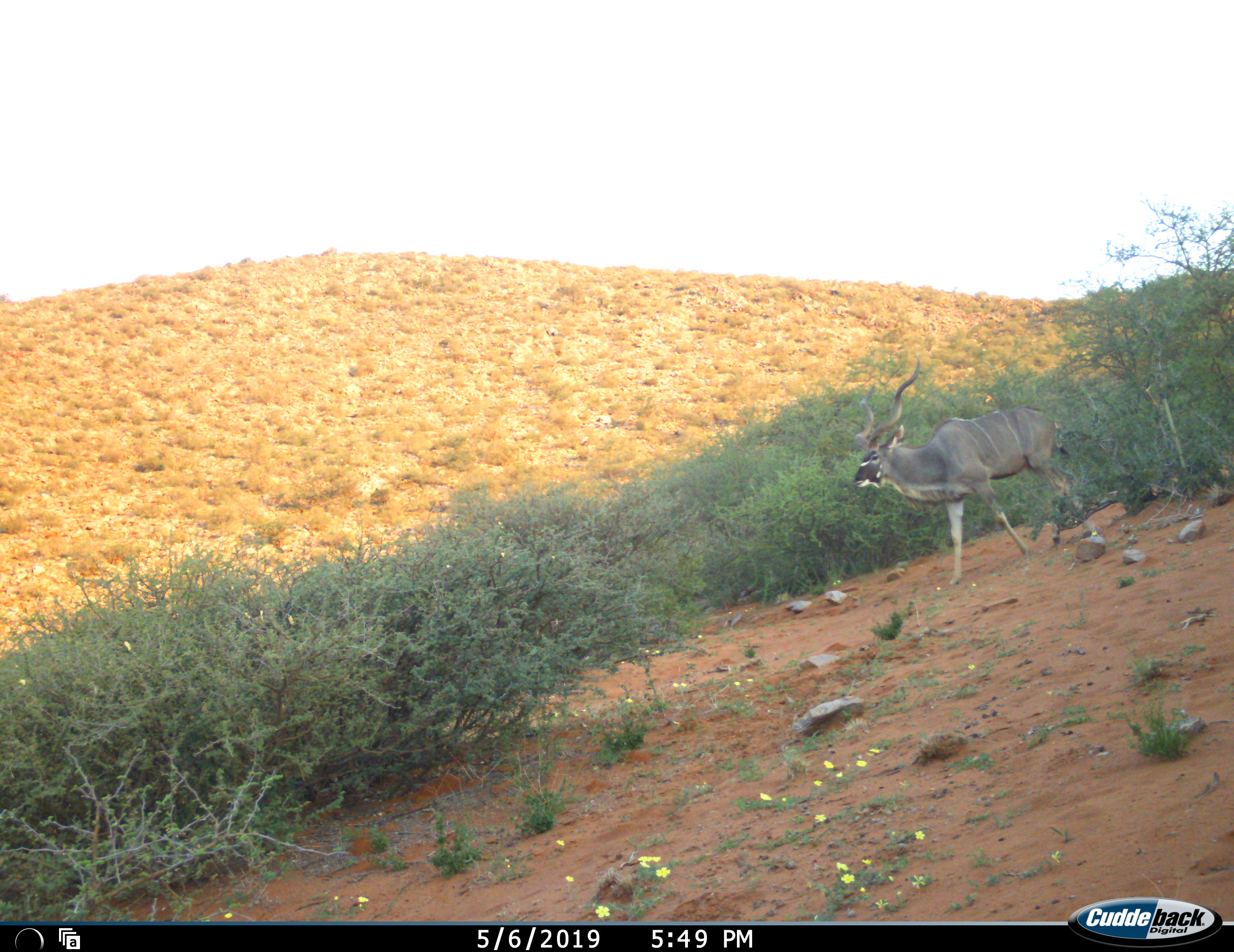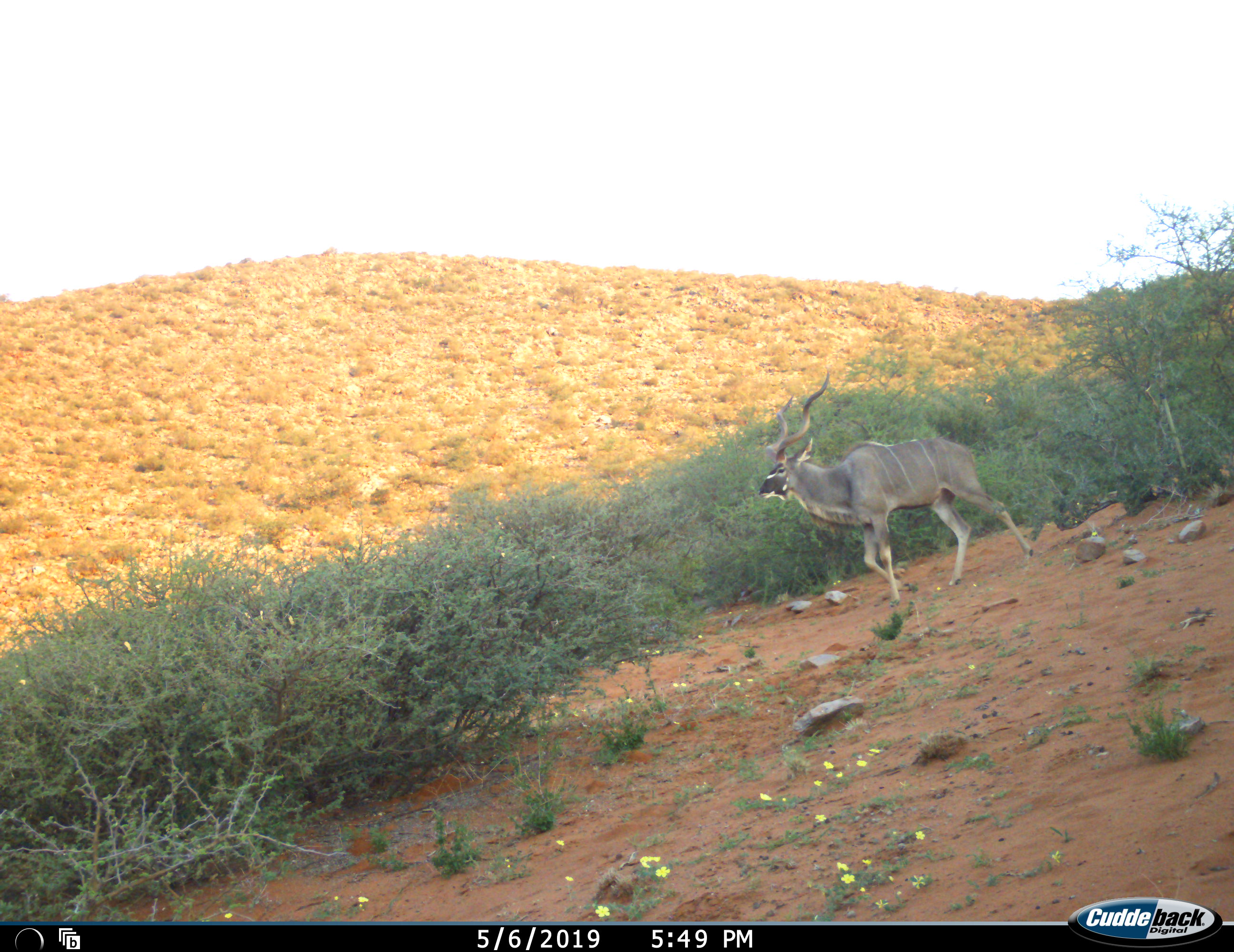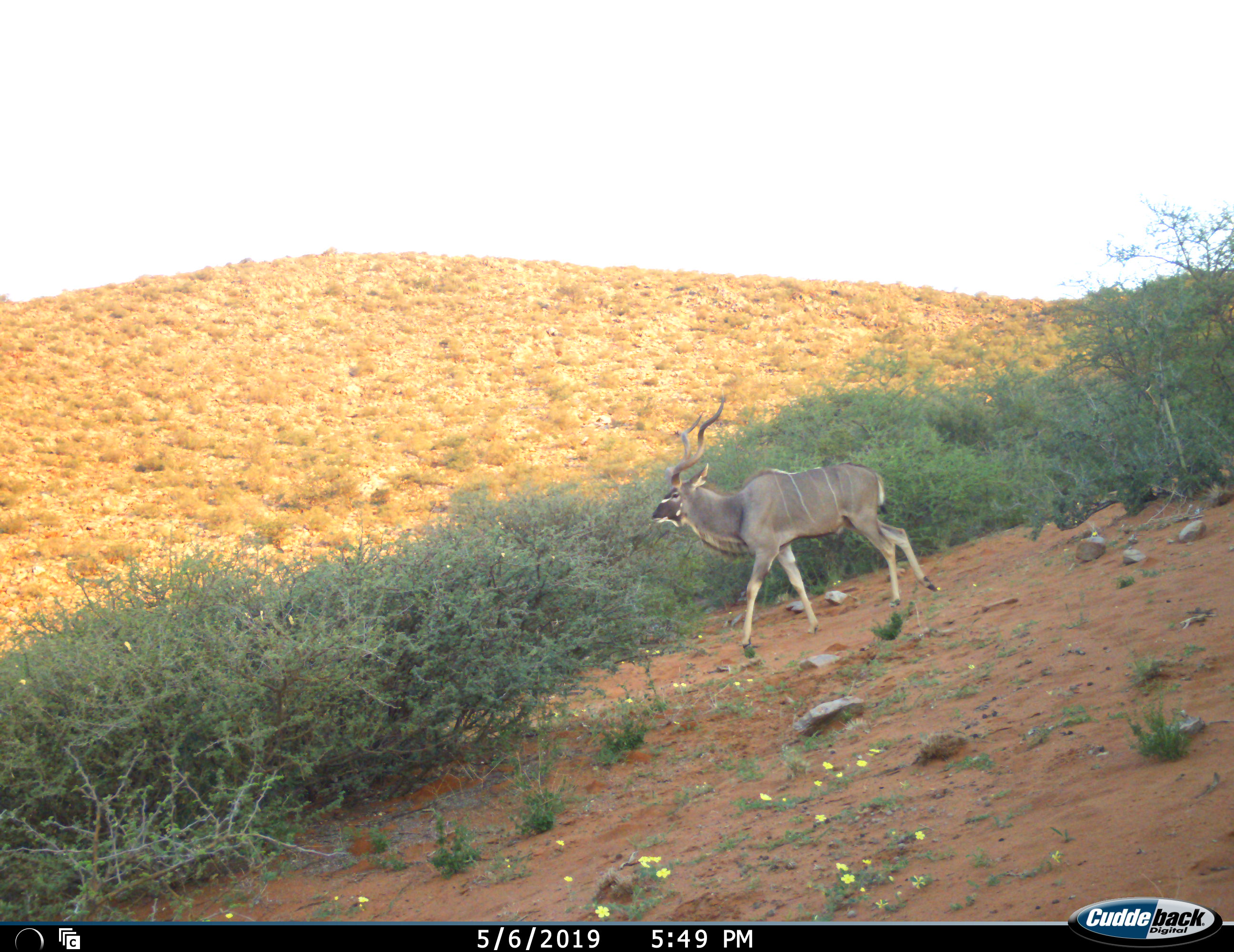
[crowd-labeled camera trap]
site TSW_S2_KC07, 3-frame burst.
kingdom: Animalia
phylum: Chordata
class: Mammalia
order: Artiodactyla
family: Bovidae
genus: Tragelaphus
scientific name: Tragelaphus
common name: kudu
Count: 1.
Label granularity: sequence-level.